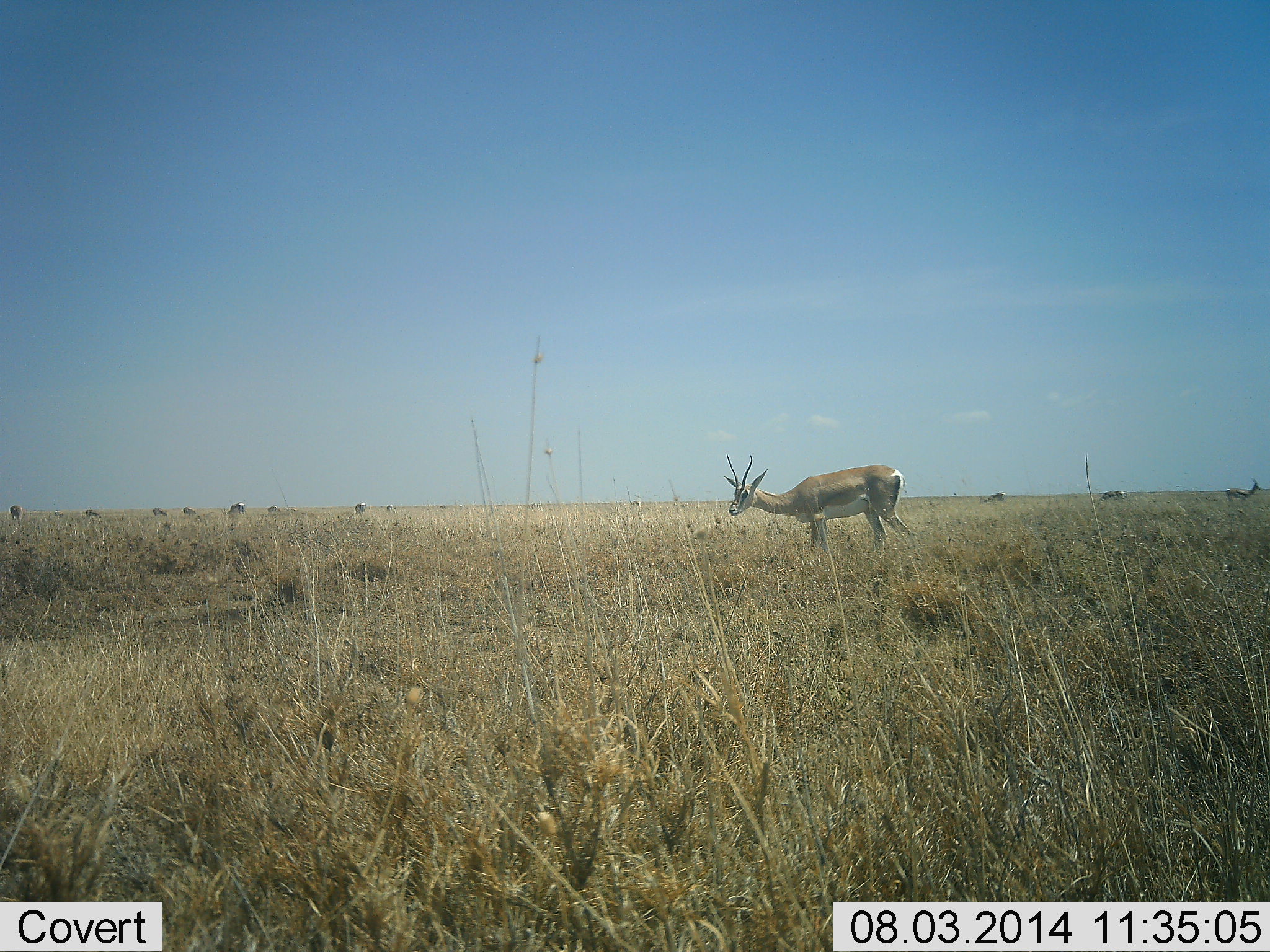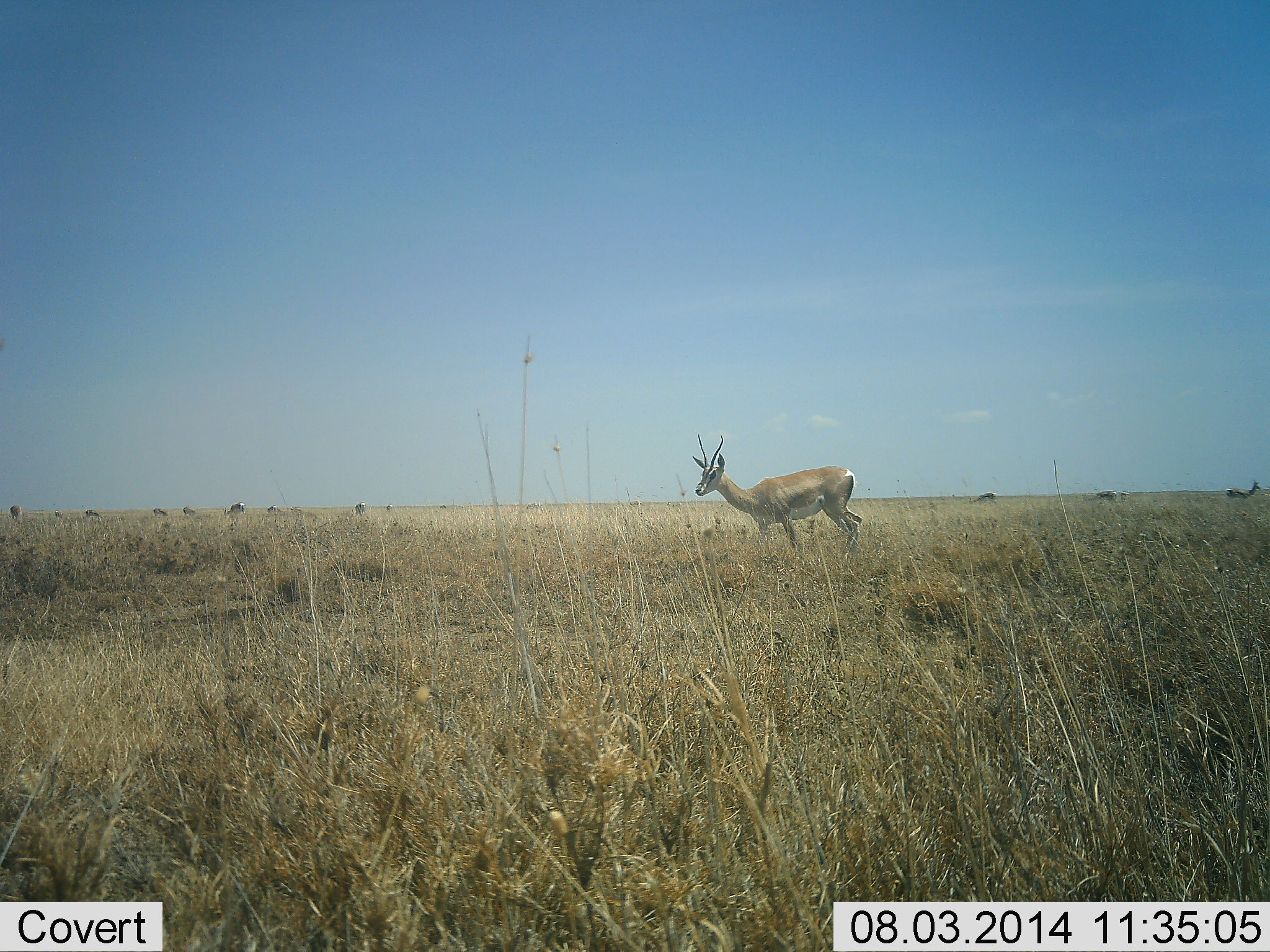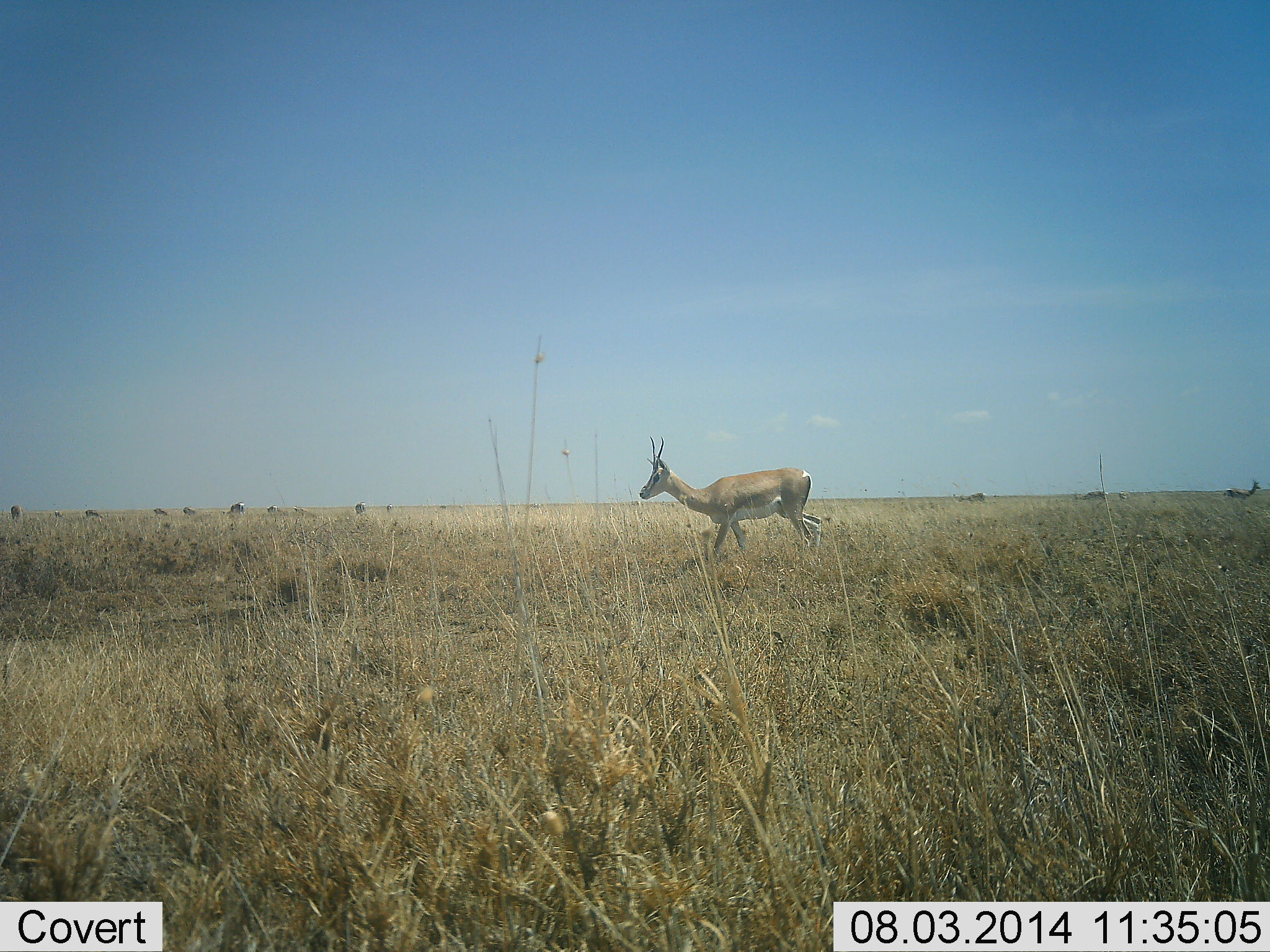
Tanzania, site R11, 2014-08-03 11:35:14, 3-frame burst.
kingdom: Animalia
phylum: Chordata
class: Mammalia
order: Artiodactyla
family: Bovidae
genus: Nanger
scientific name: Nanger granti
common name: grant's gazelle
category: gazellegrants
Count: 4.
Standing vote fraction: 50%.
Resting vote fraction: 0%.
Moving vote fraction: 90%.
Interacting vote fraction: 0%.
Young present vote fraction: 0%.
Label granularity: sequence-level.